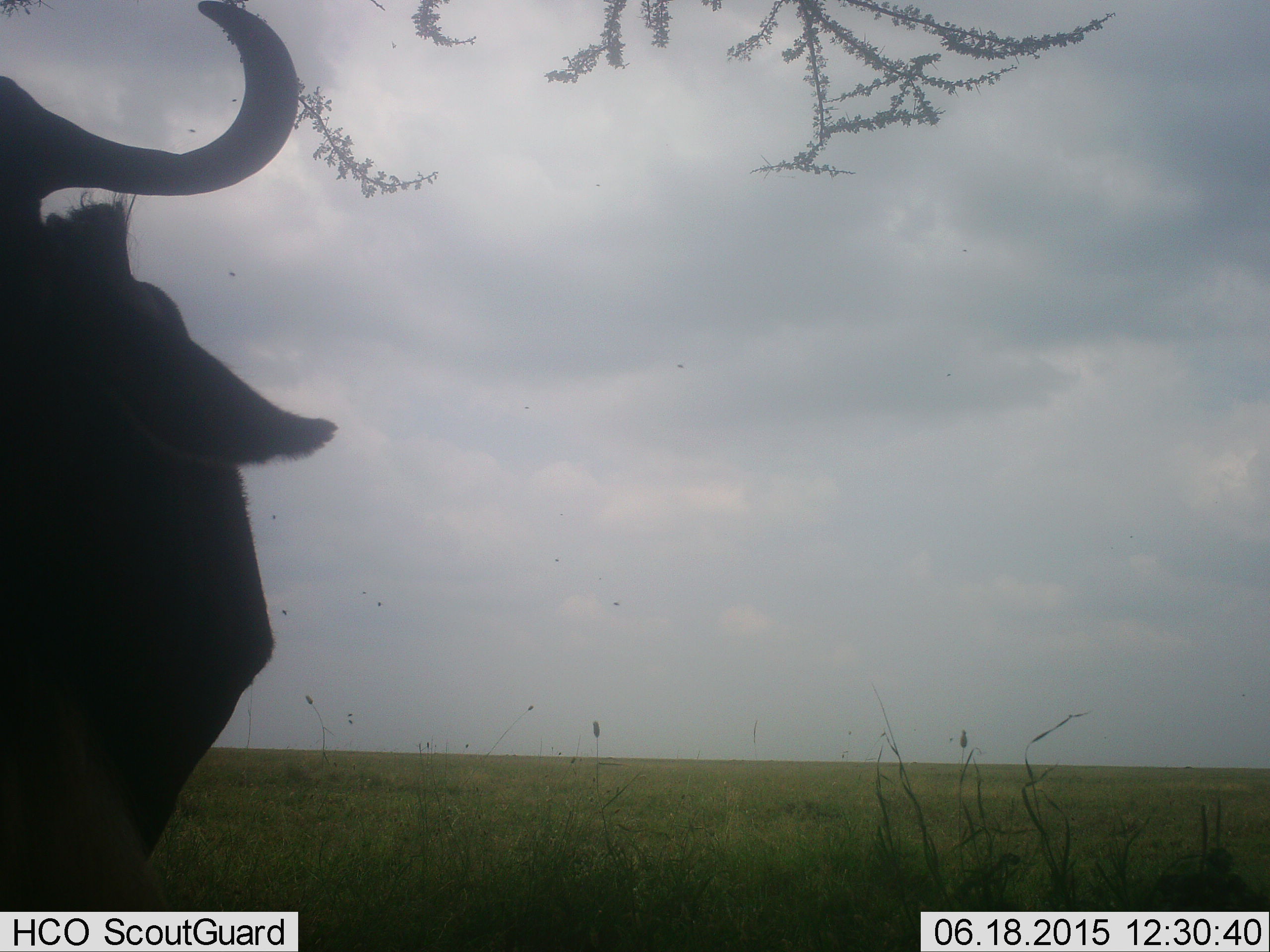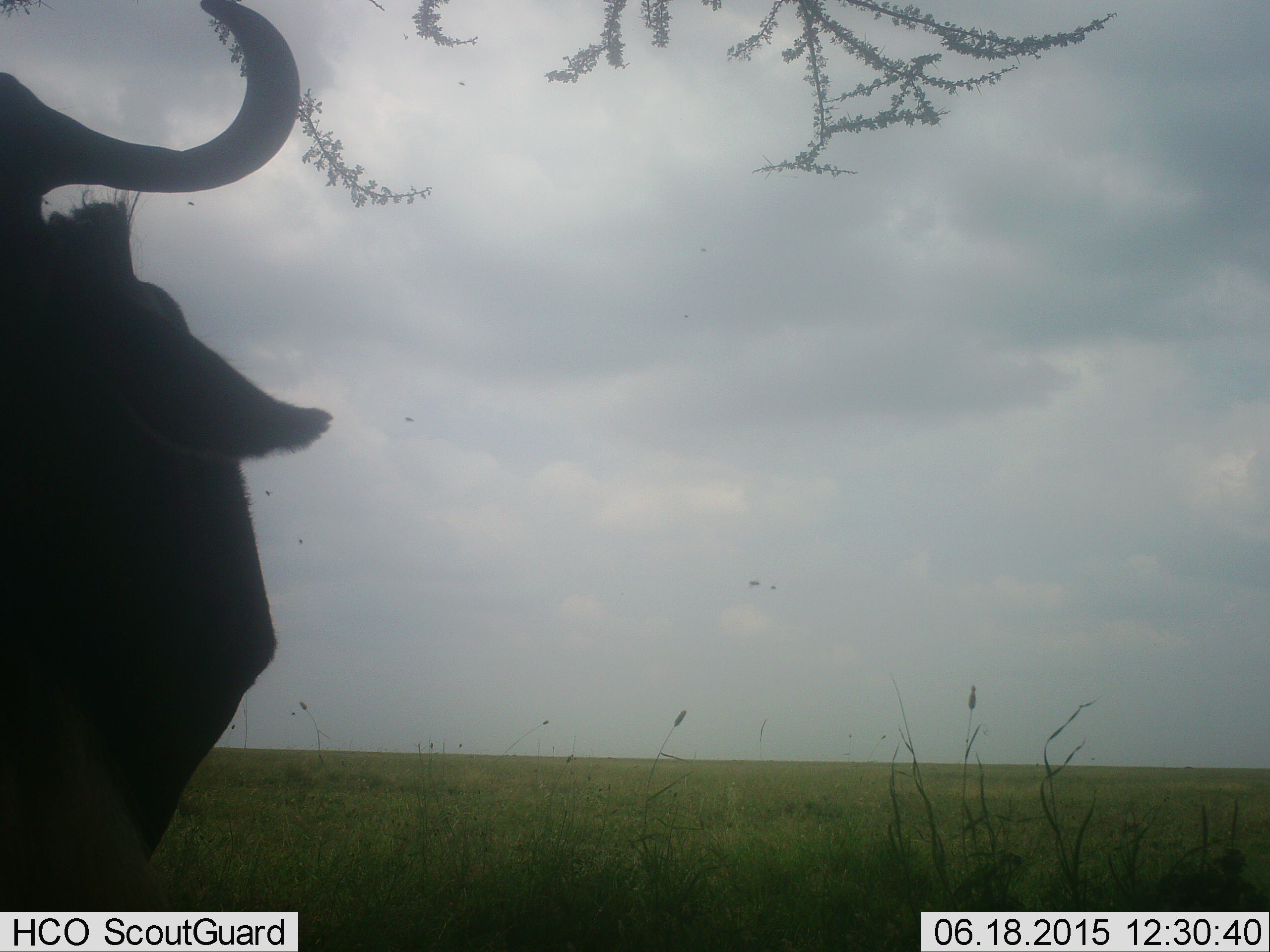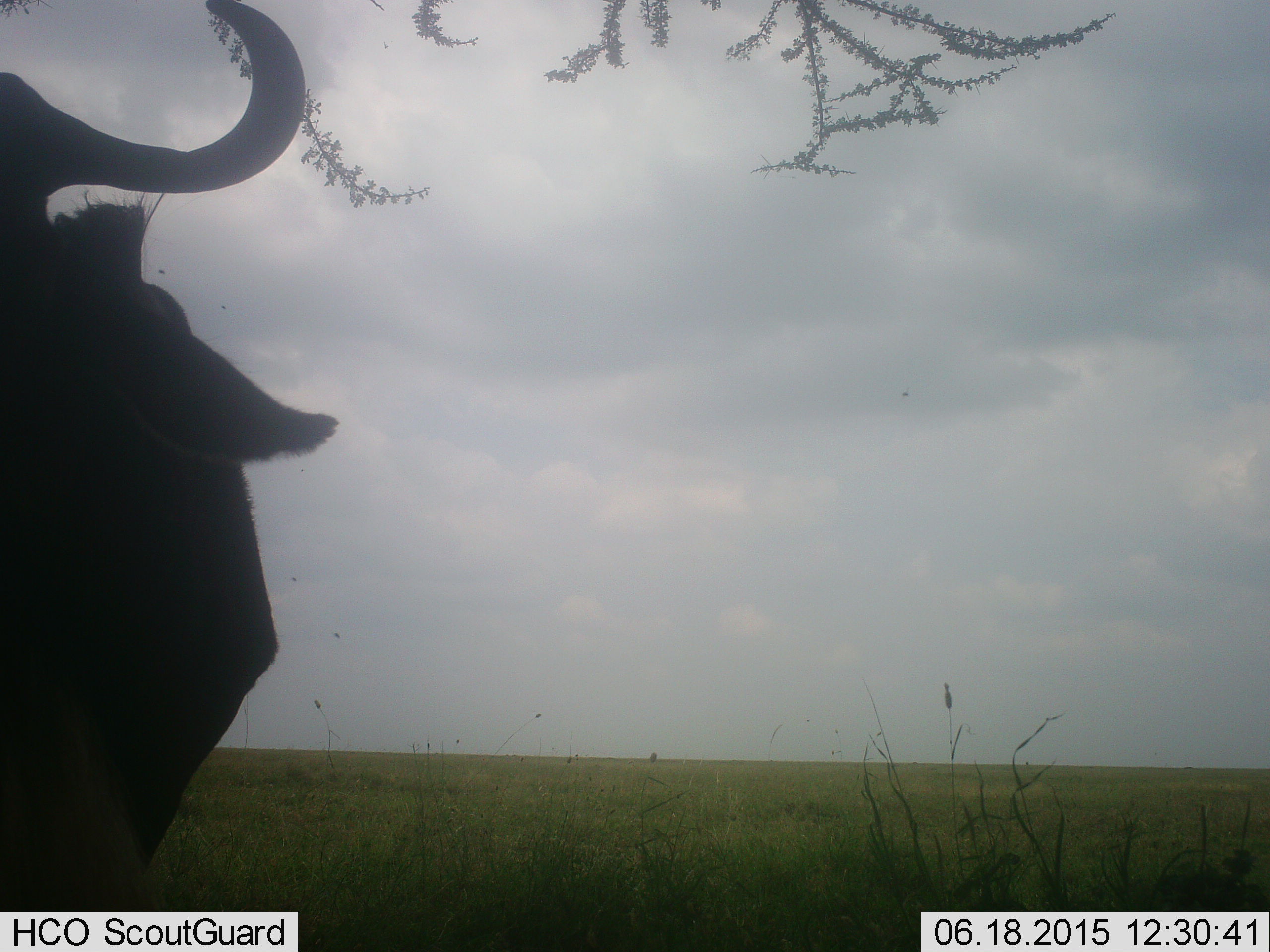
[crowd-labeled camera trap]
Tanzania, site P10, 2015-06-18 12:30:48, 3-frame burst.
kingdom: Animalia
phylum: Chordata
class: Mammalia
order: Artiodactyla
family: Bovidae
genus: Connochaetes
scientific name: Connochaetes taurinus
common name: blue wildebeest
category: wildebeest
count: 1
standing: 90%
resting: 10%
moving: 0%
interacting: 0%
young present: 0%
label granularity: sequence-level